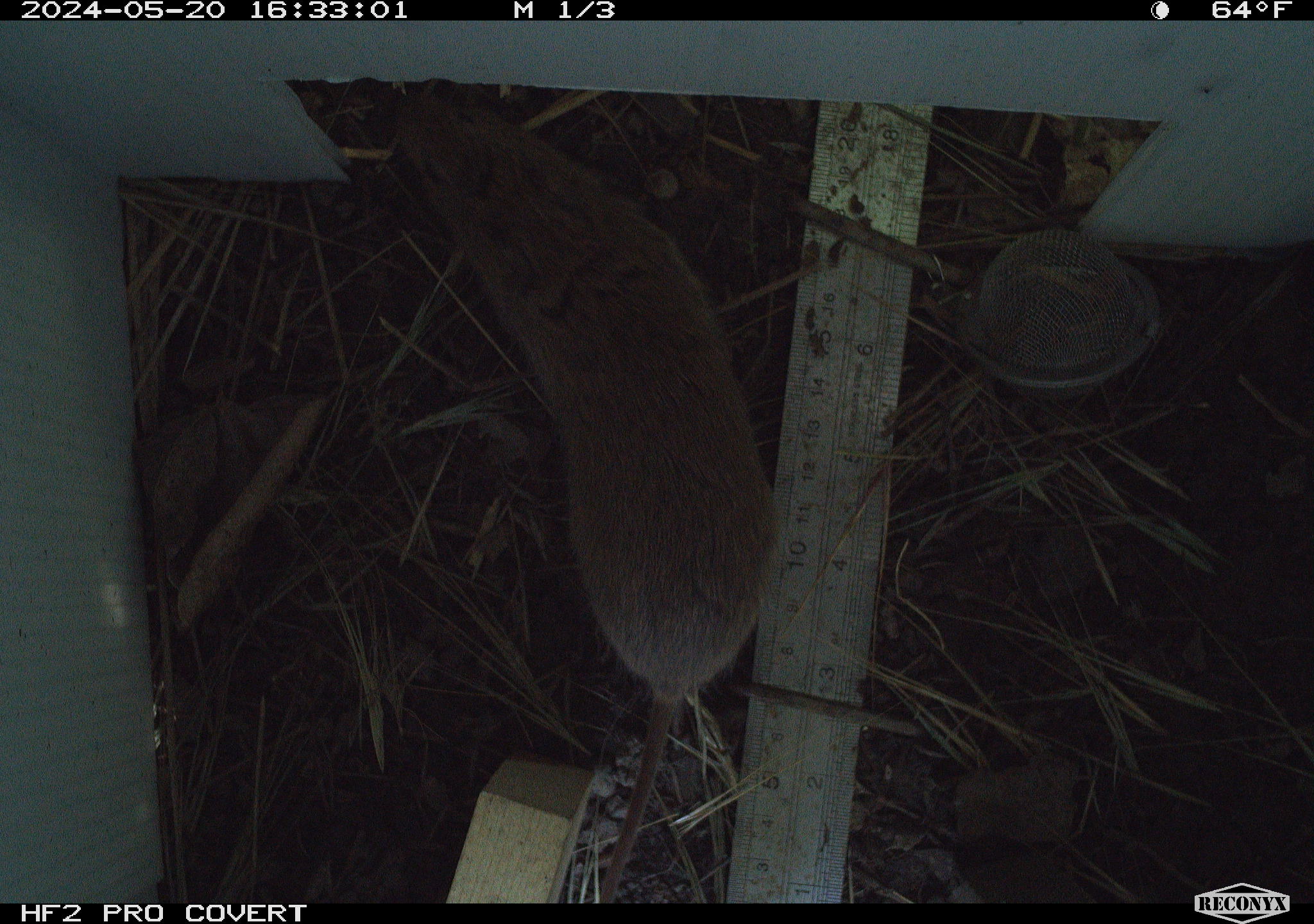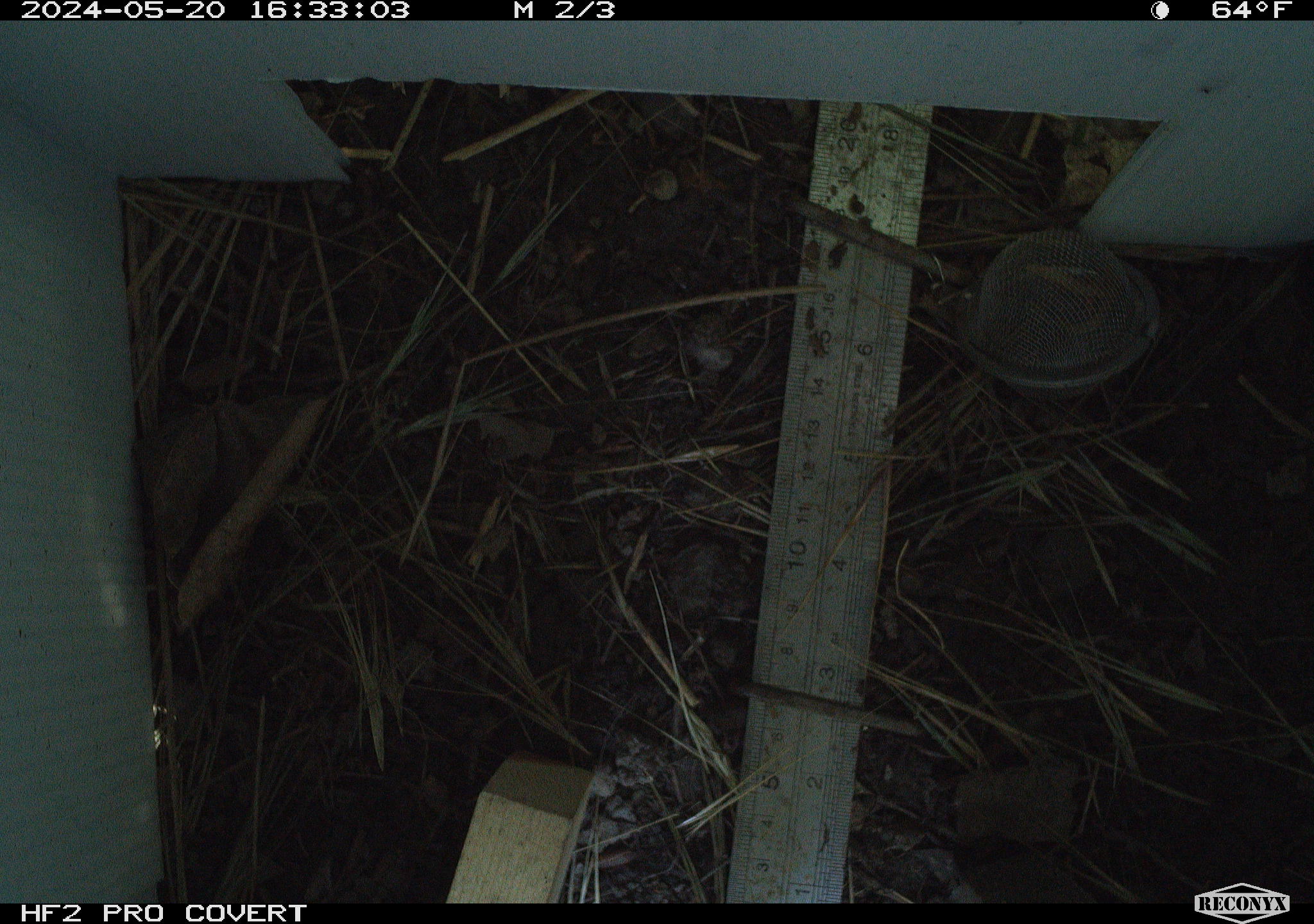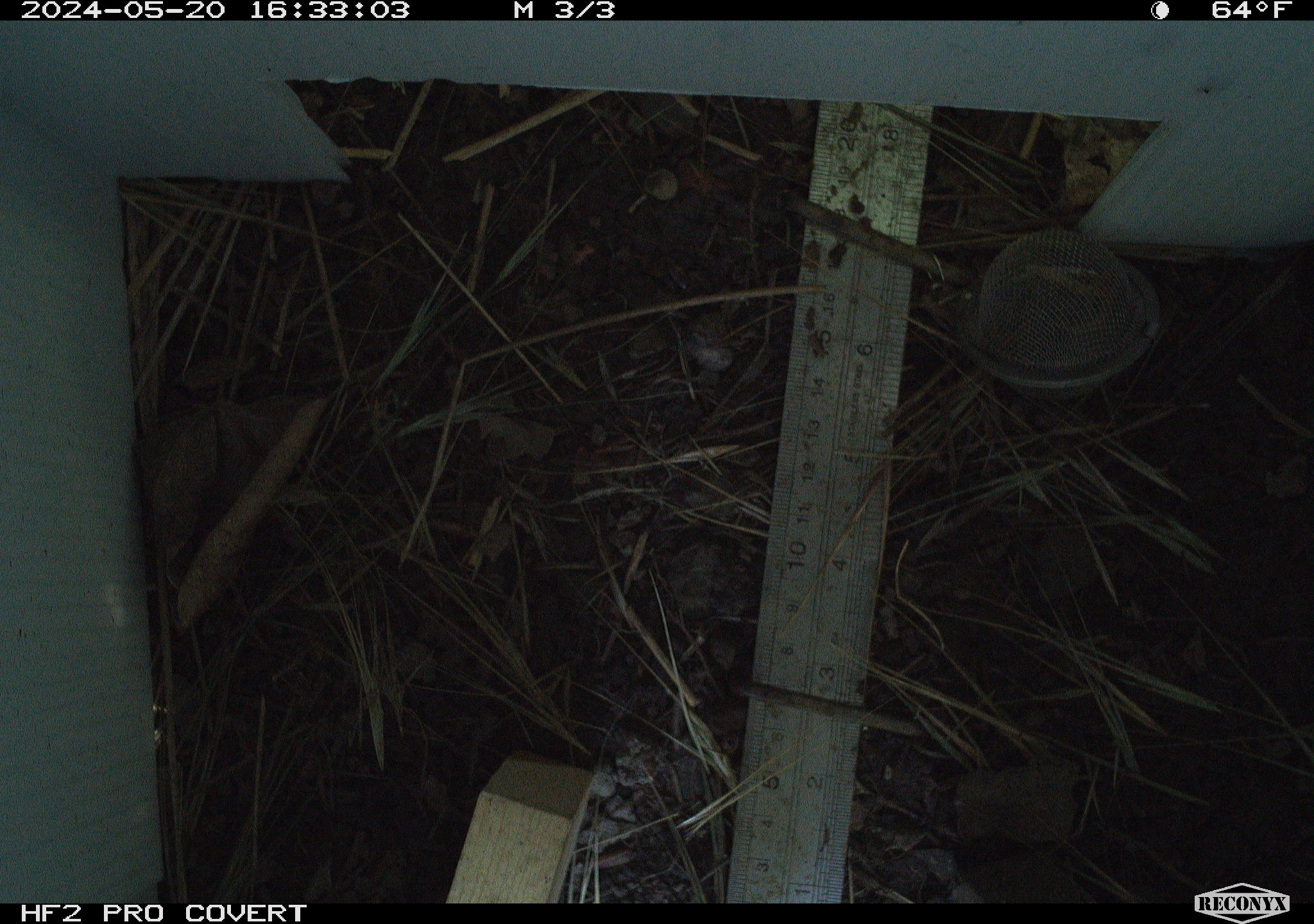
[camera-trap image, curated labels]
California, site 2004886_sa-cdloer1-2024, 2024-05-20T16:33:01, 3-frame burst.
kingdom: Animalia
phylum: Chordata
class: Mammalia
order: Rodentia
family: Cricetidae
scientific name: Arvicolinae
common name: voles, lemmings, and muskrats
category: arvicolinae subfamily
Arvicolinae subfamily (voles, lemmings, and muskrats) (Arvicolinae).